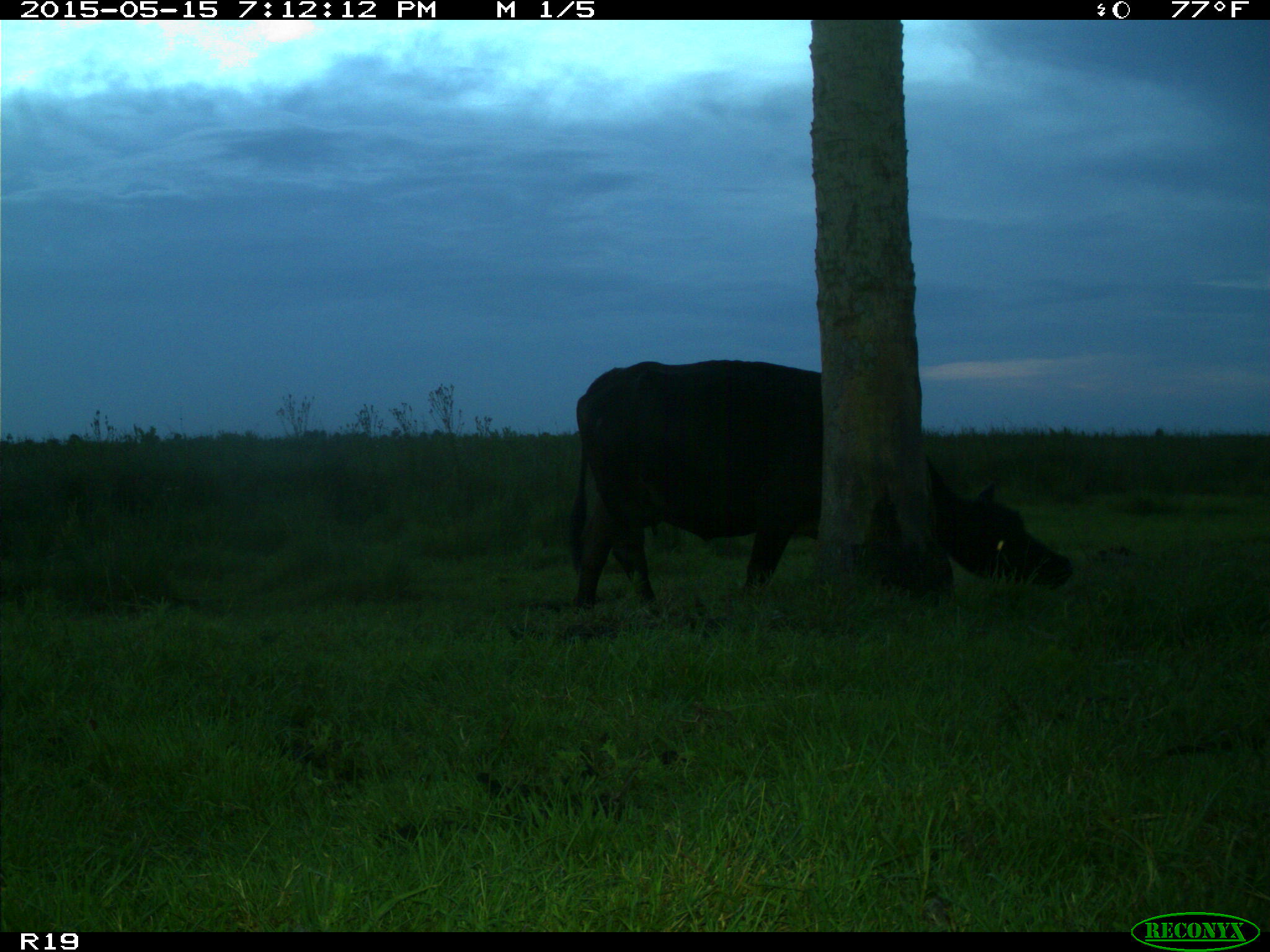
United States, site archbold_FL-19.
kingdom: Animalia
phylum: Chordata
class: Mammalia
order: Artiodactyla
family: Bovidae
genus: Bos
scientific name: Bos taurus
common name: domestic cow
Bos taurus (domestic cow).